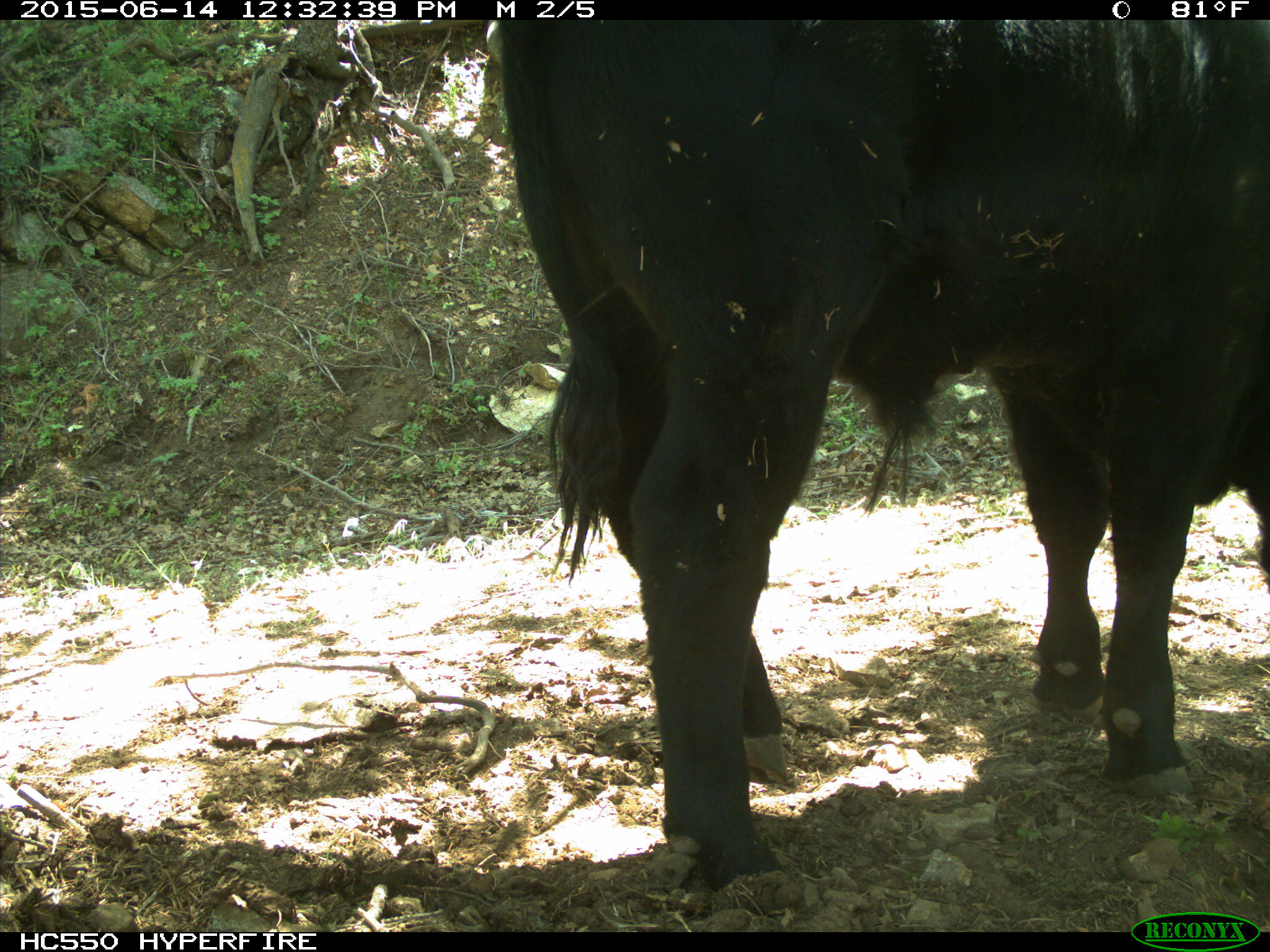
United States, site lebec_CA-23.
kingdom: Animalia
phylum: Chordata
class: Mammalia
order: Artiodactyla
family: Bovidae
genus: Bos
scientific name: Bos taurus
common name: domestic cow